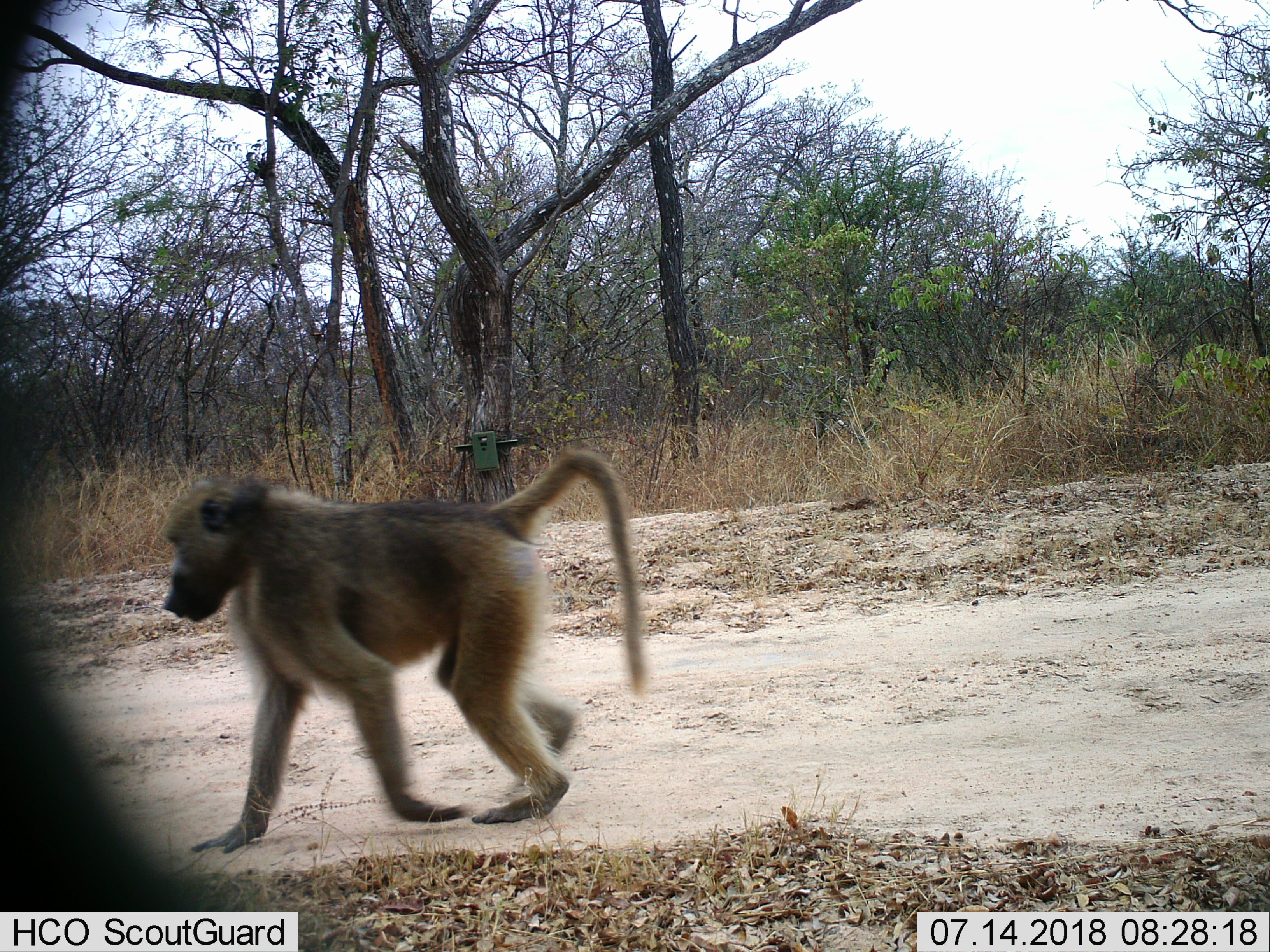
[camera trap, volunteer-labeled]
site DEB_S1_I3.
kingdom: Animalia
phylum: Chordata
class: Mammalia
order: Primates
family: Cercopithecidae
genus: Papio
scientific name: Papio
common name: baboon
Baboon (Papio), count 1. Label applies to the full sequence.